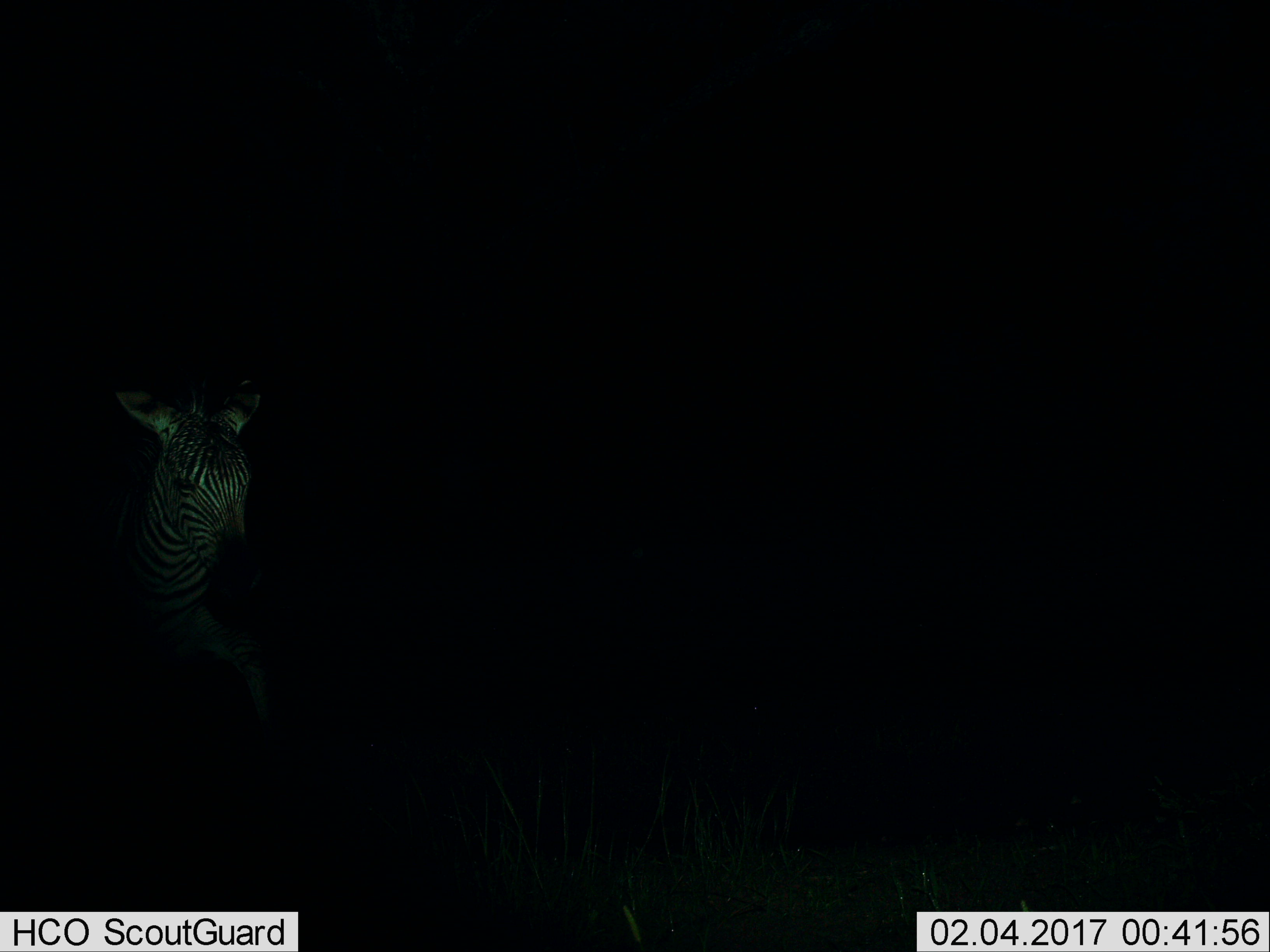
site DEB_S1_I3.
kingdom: Animalia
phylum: Chordata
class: Mammalia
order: Perissodactyla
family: Equidae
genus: Equus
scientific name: Equus quagga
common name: plains zebra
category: zebraplains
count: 1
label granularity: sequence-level